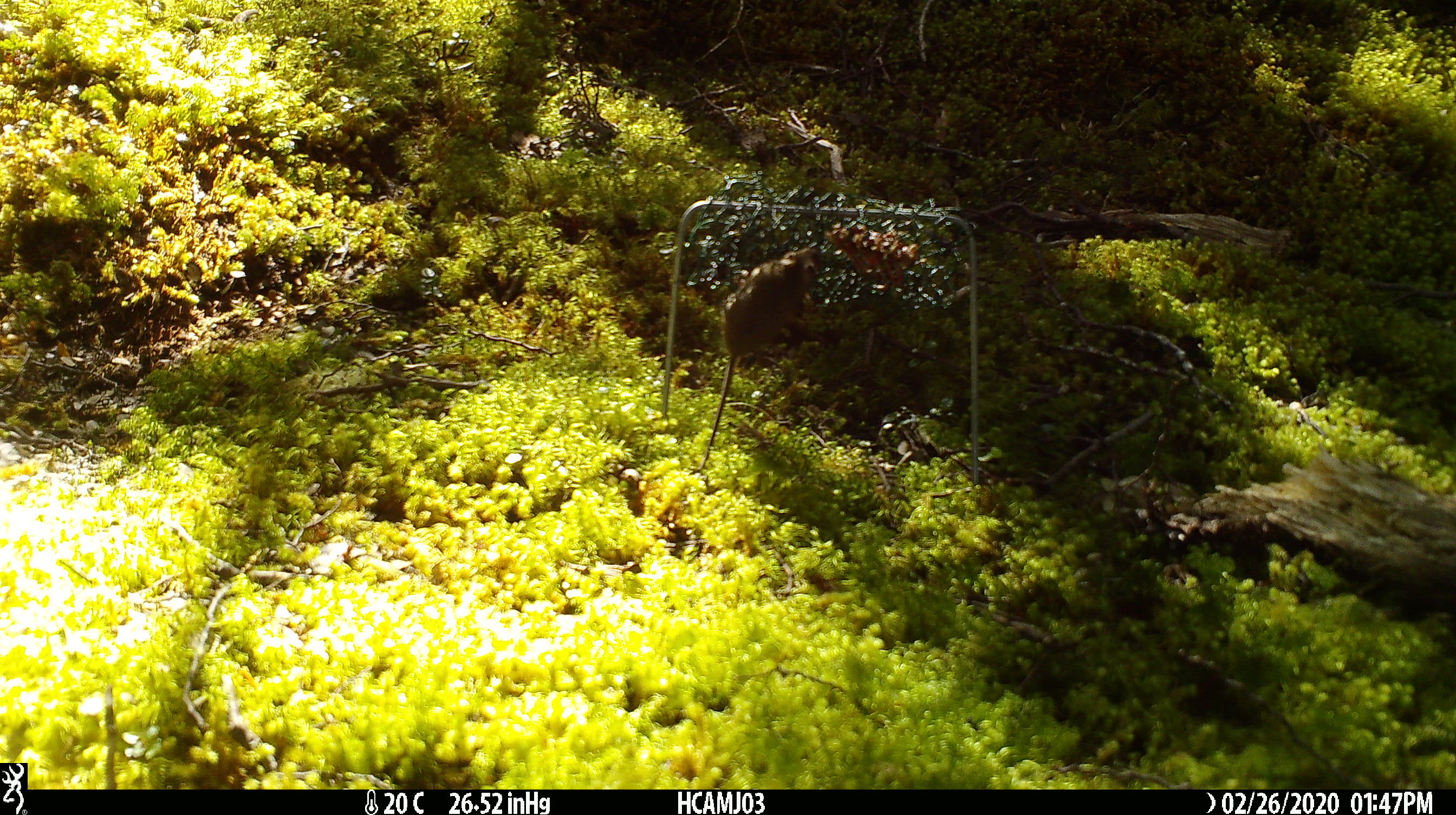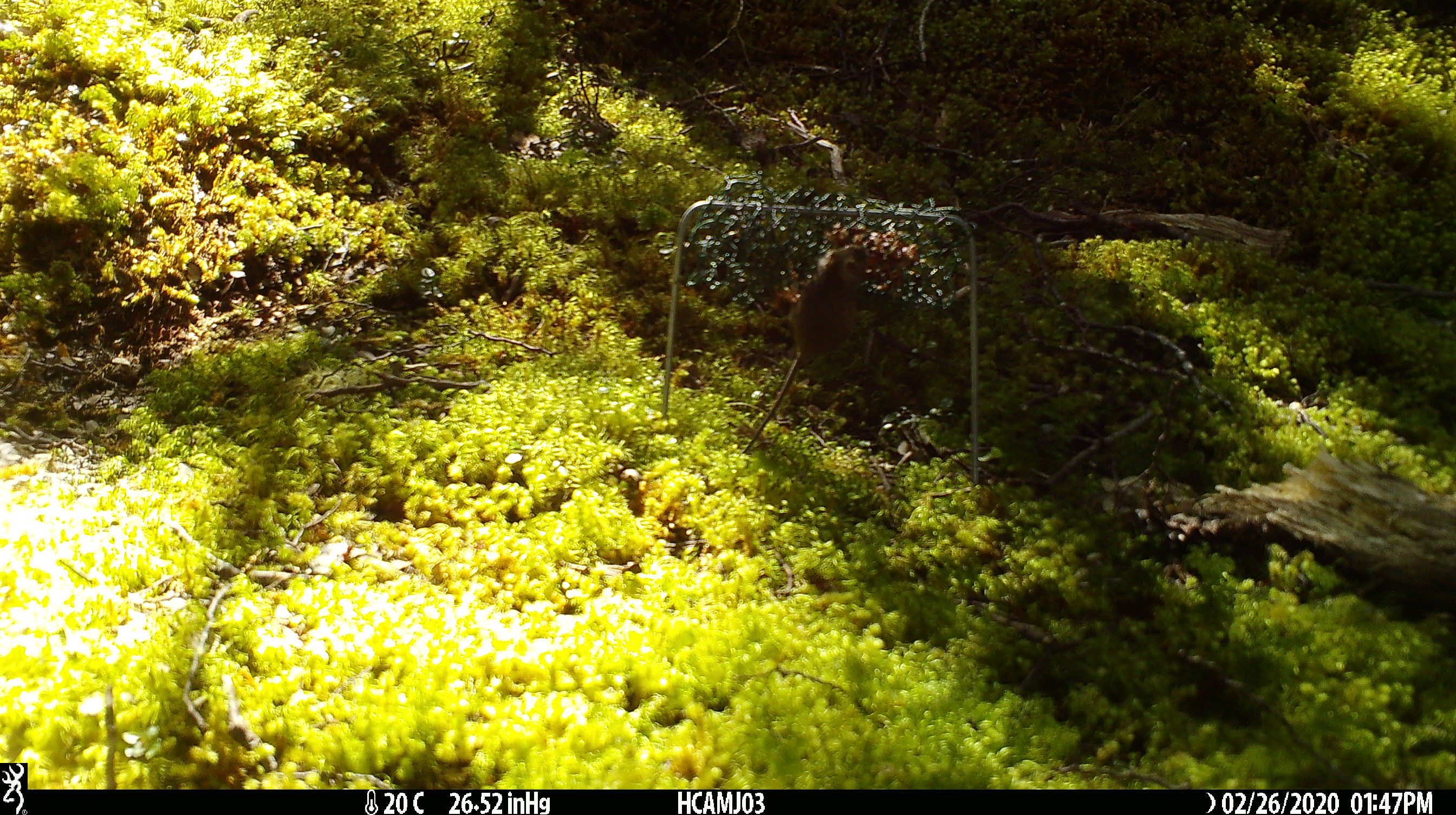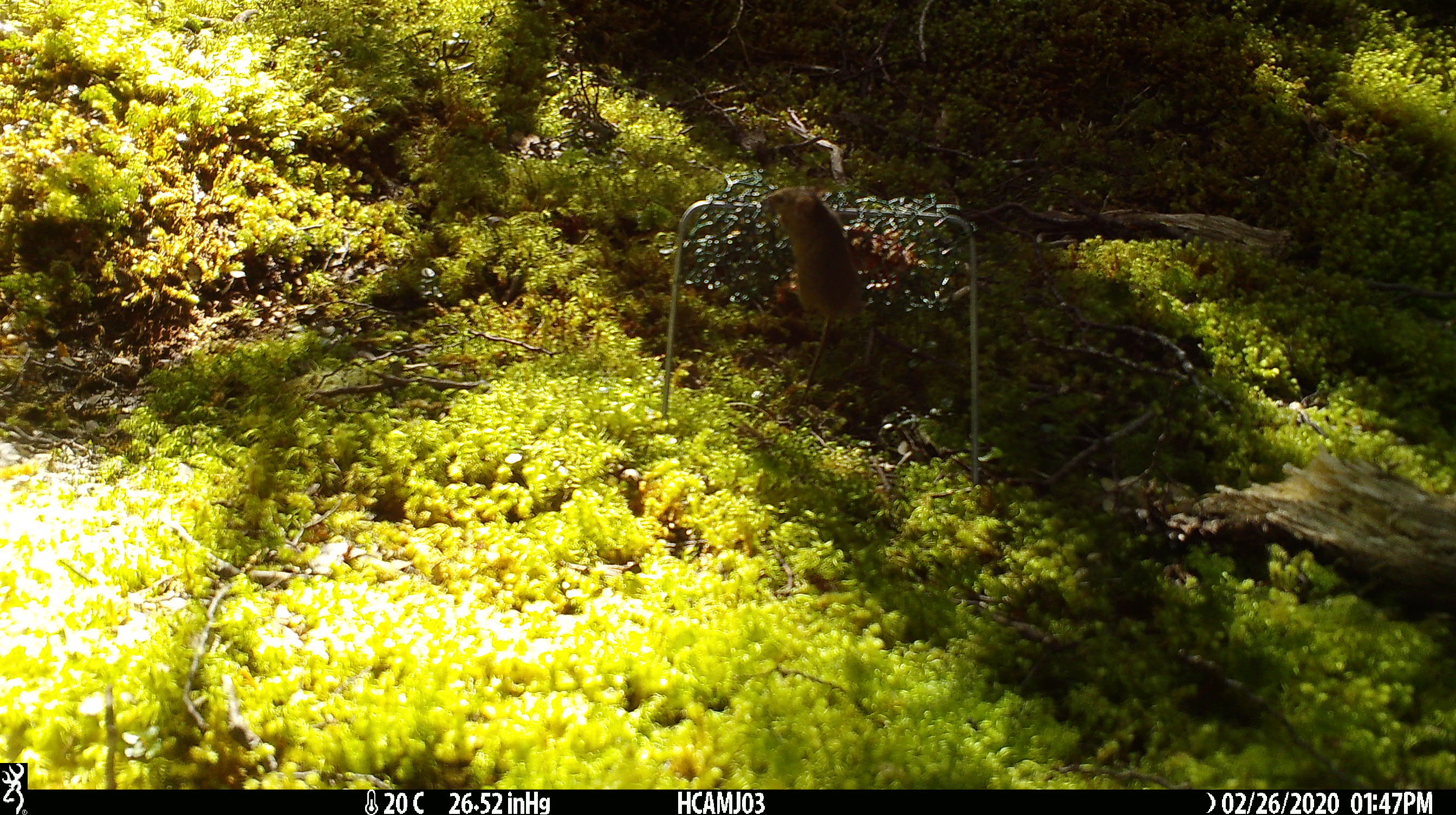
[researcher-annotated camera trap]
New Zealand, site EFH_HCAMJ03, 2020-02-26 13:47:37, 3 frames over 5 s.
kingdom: Animalia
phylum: Chordata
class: Mammalia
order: Rodentia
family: Muridae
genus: Mus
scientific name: Mus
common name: mouse